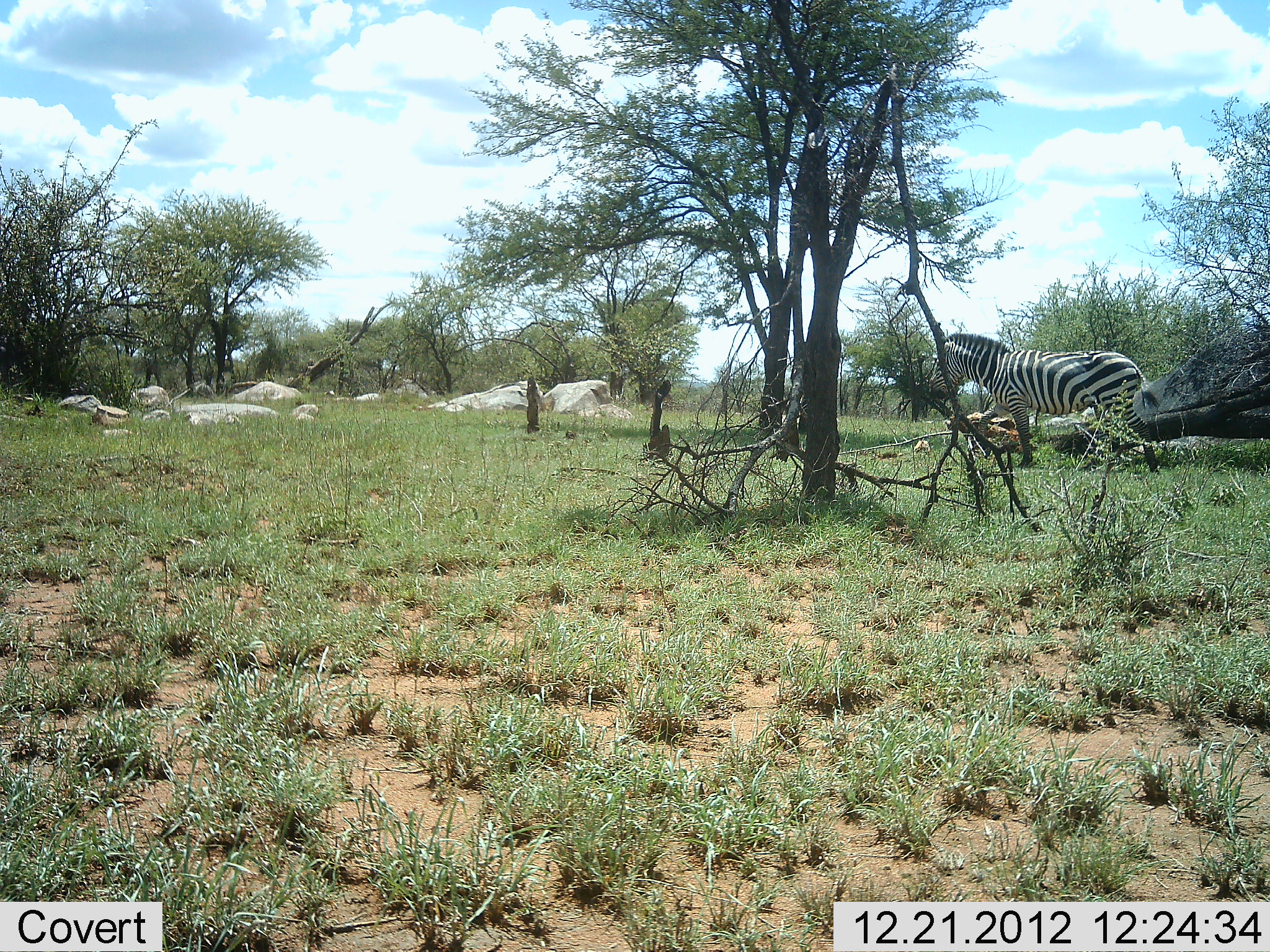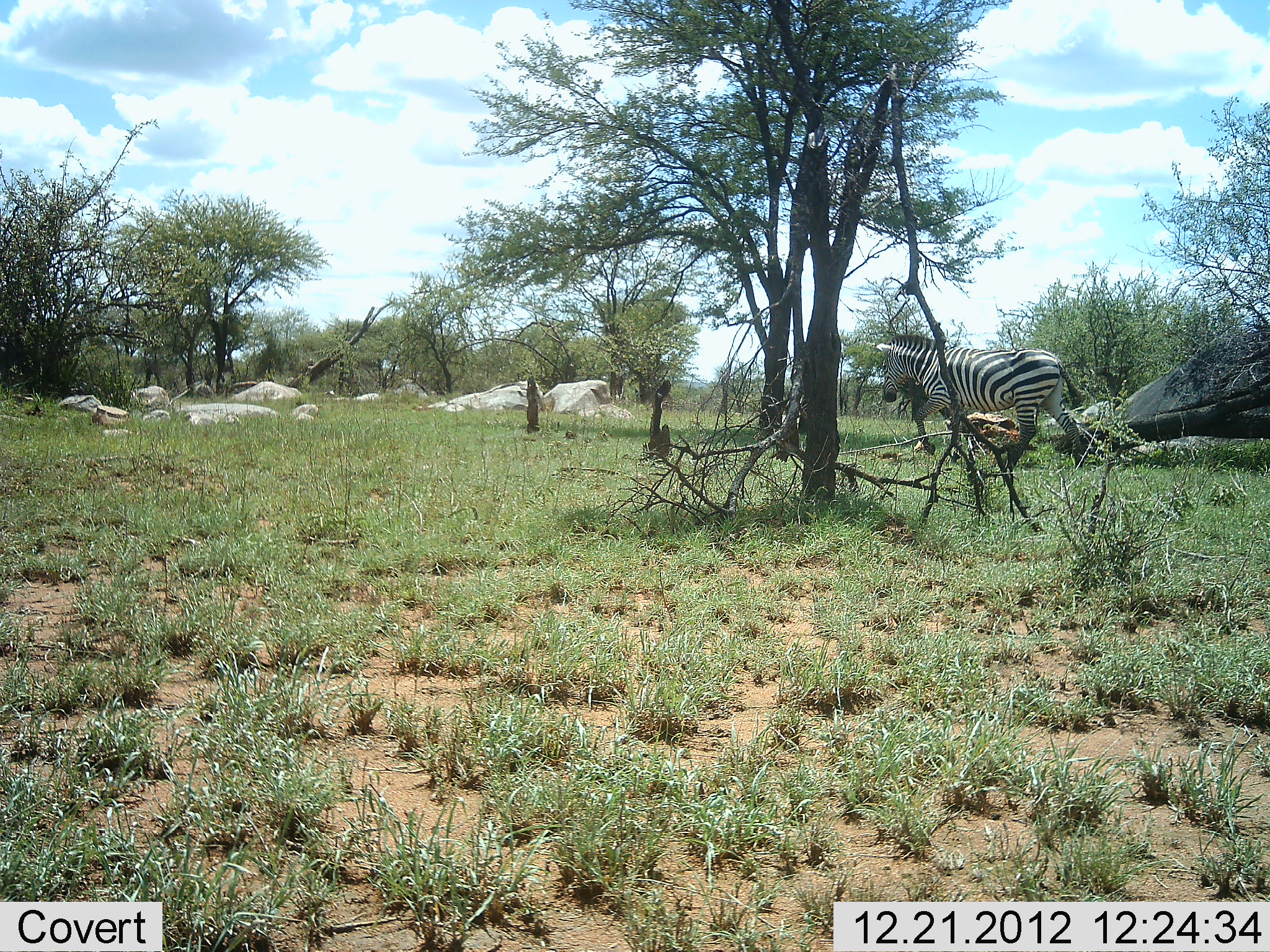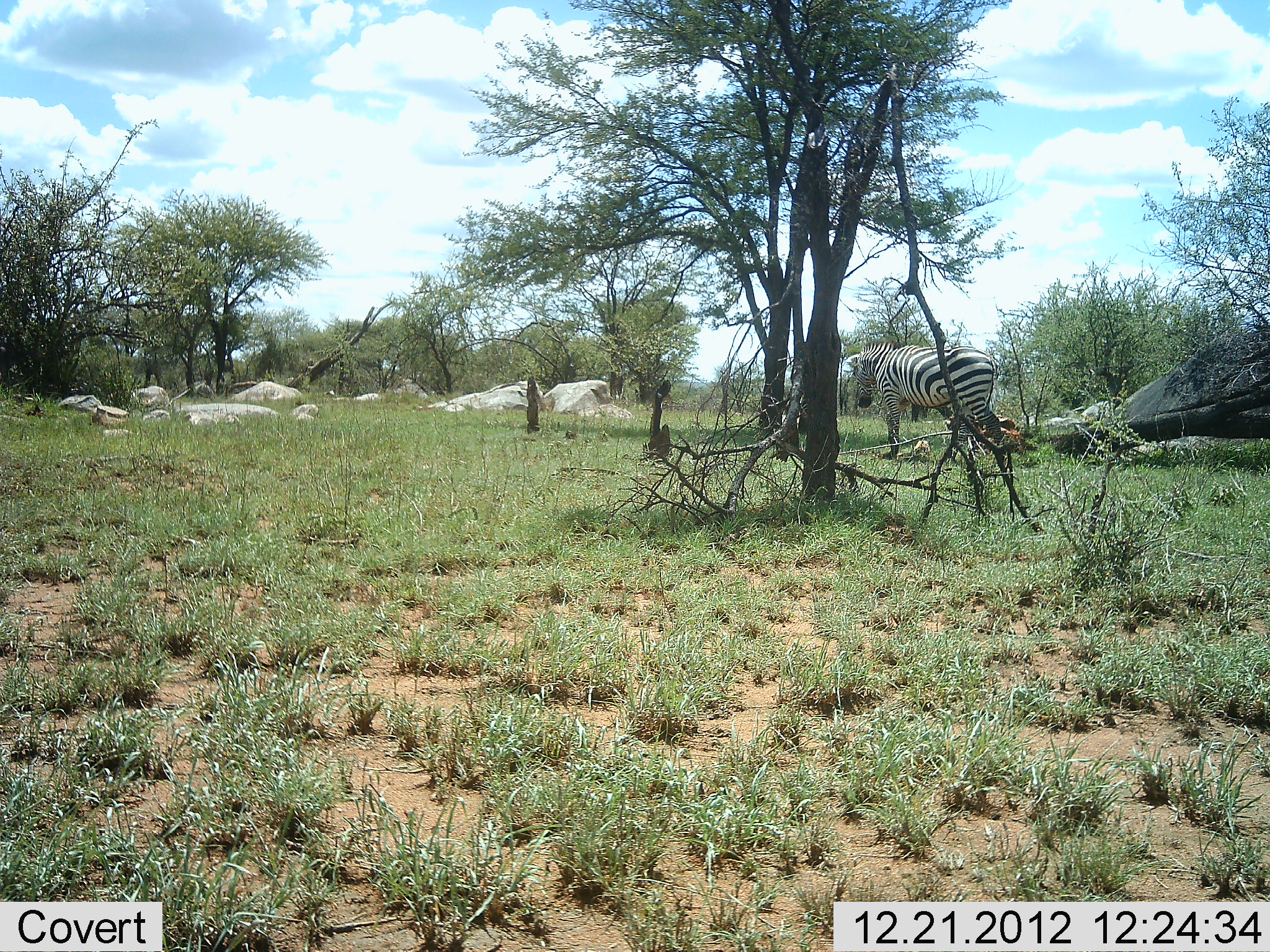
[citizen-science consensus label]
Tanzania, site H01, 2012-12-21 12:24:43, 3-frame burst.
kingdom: Animalia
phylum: Chordata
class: Mammalia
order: Perissodactyla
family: Equidae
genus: Equus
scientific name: Equus quagga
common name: plains zebra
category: zebra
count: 1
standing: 3%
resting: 0%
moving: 100%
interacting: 0%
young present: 0%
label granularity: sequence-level